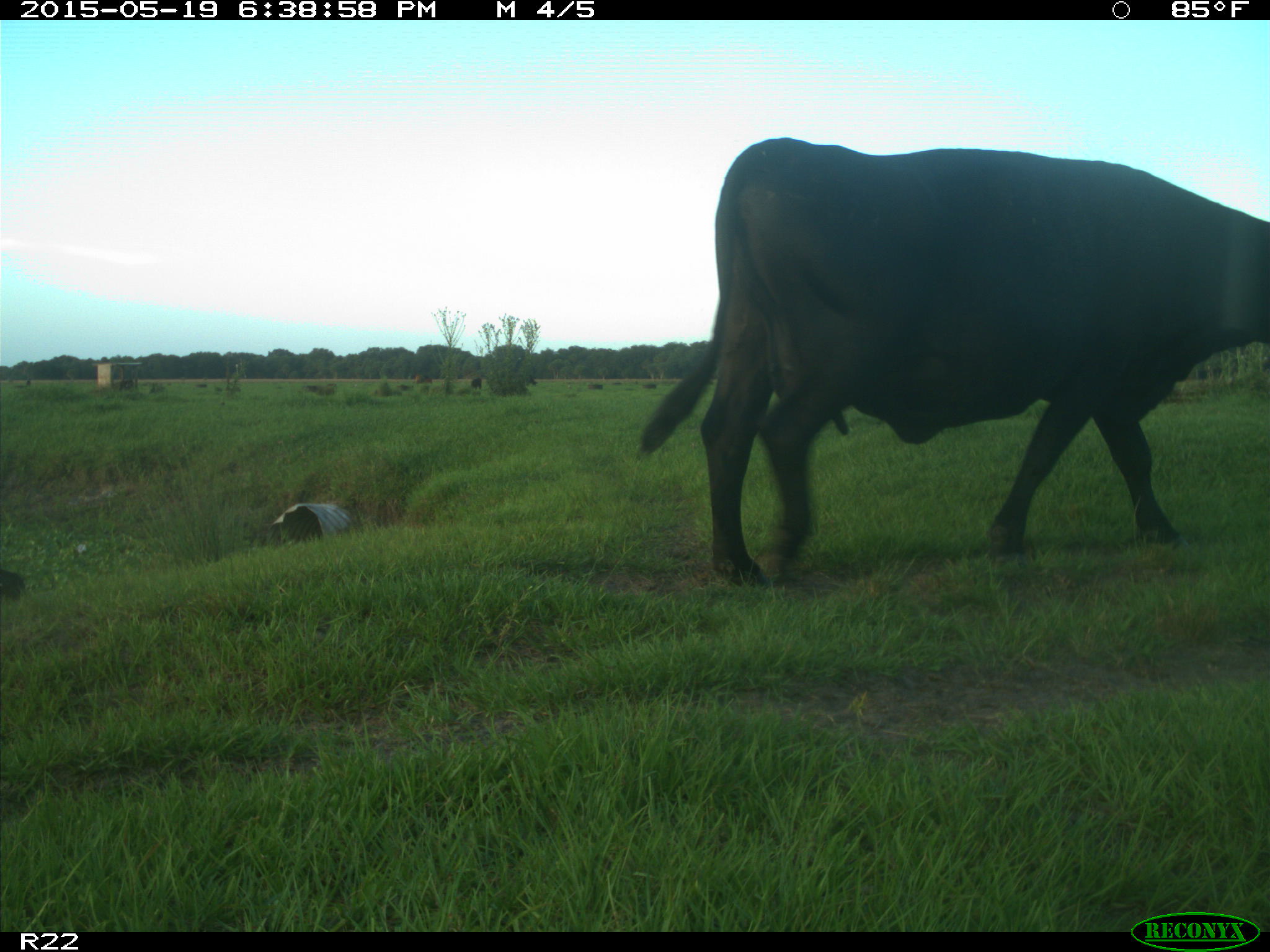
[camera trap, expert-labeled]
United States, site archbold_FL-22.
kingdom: Animalia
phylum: Chordata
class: Mammalia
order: Artiodactyla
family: Bovidae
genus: Bos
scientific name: Bos taurus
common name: domestic cow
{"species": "Bos taurus (domestic cow)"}